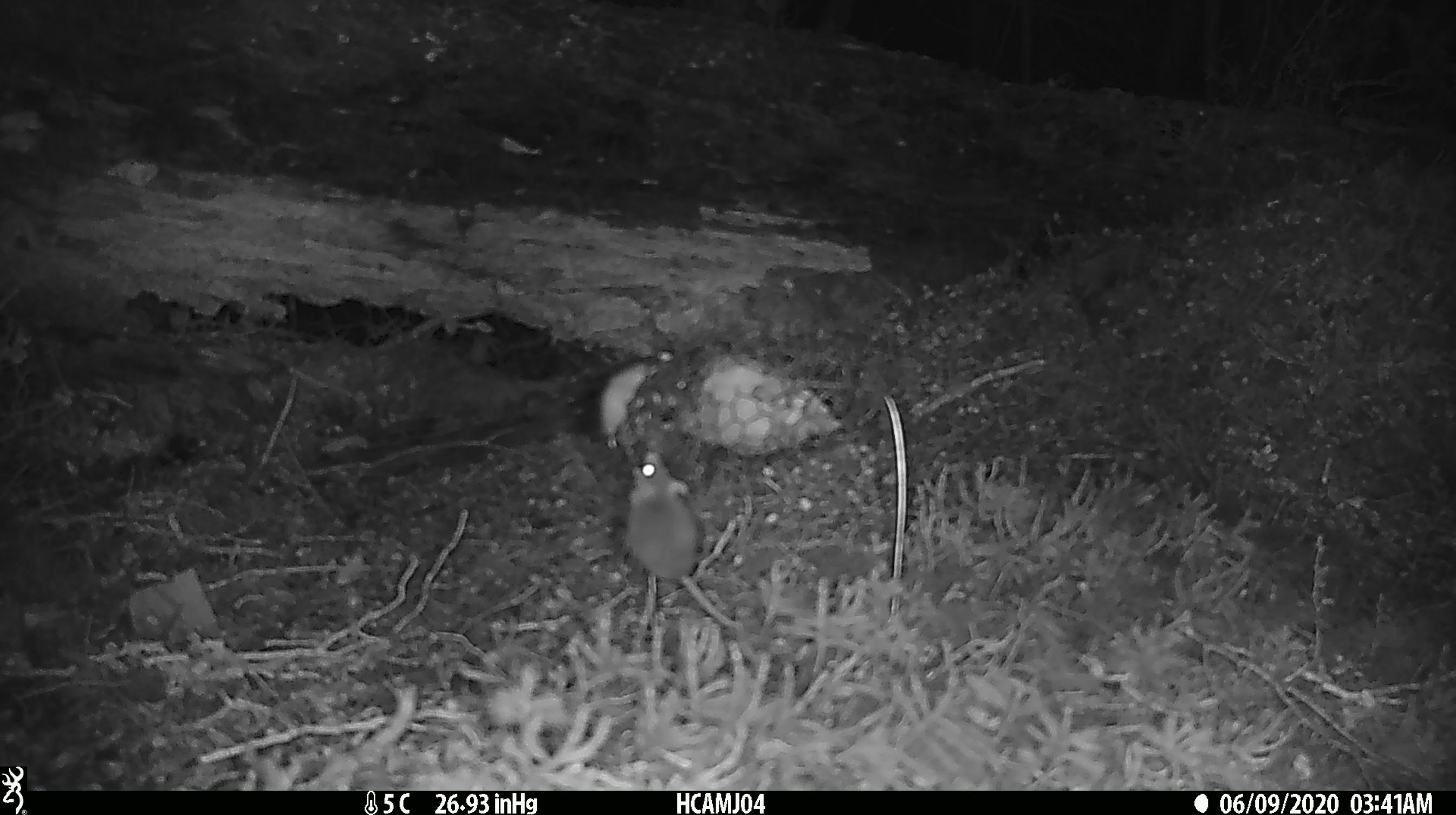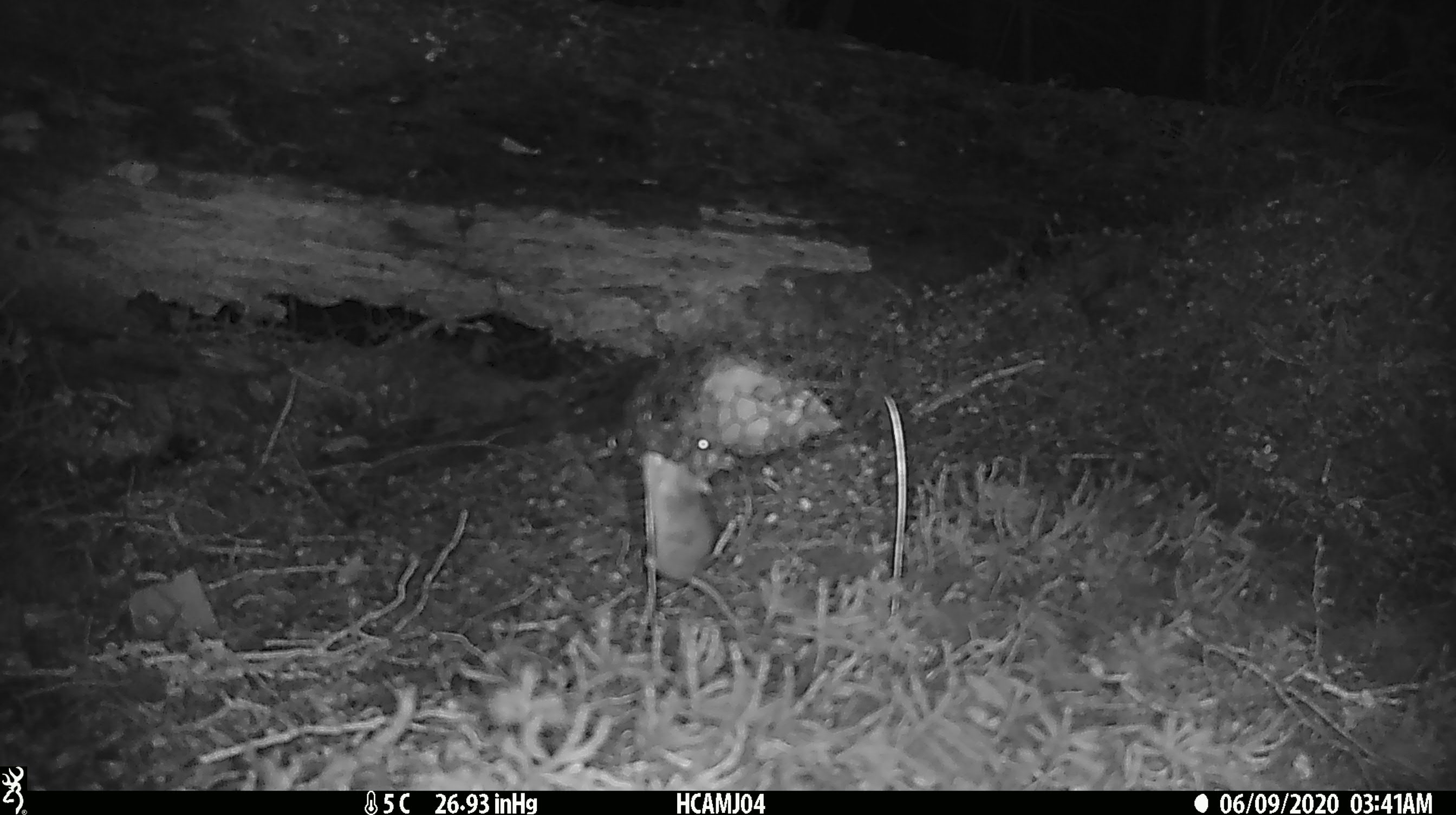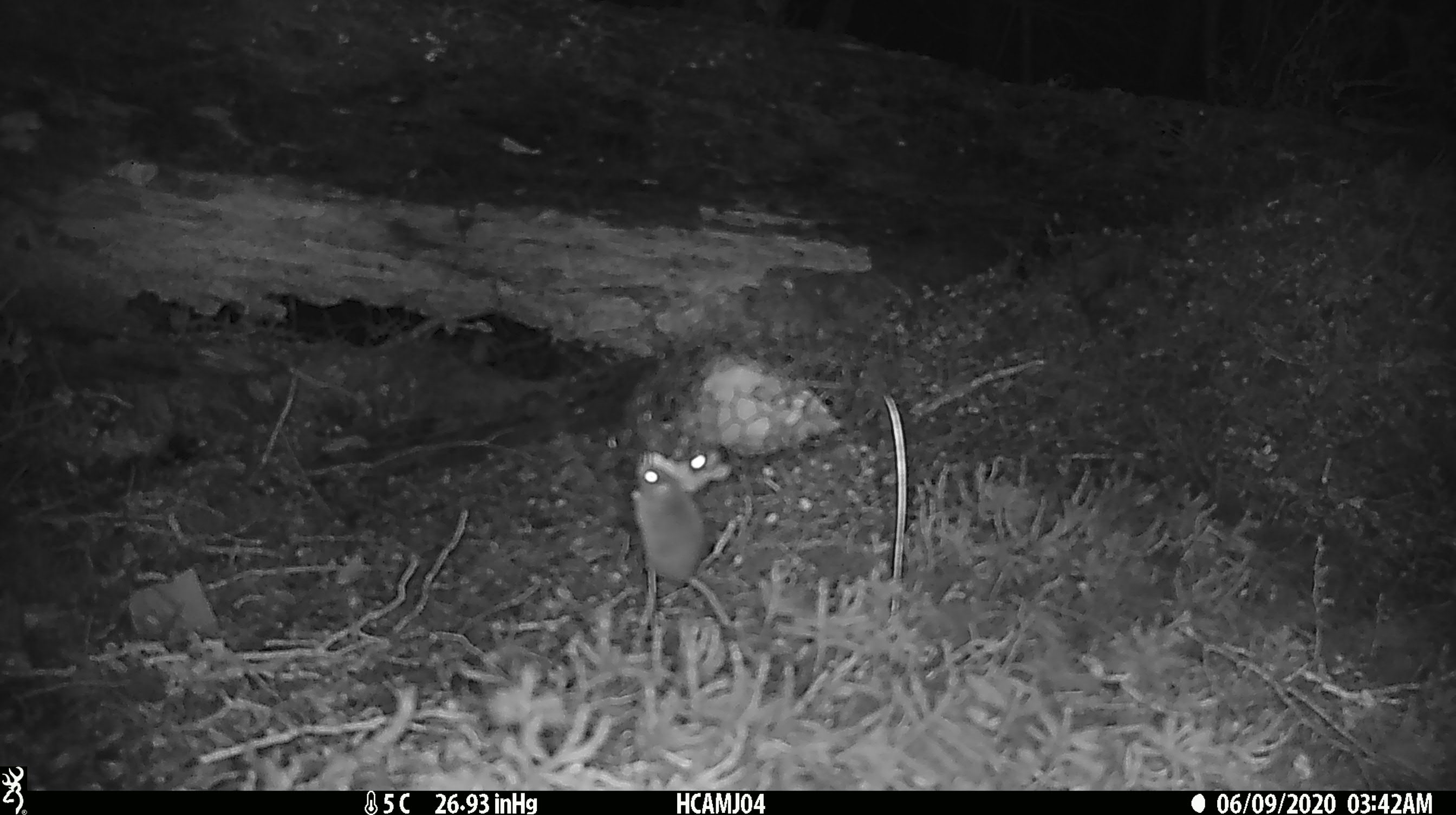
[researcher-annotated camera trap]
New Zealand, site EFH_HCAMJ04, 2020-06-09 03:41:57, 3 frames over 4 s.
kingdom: Animalia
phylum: Chordata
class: Mammalia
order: Rodentia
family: Muridae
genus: Mus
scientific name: Mus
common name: mouse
Mouse (Mus).